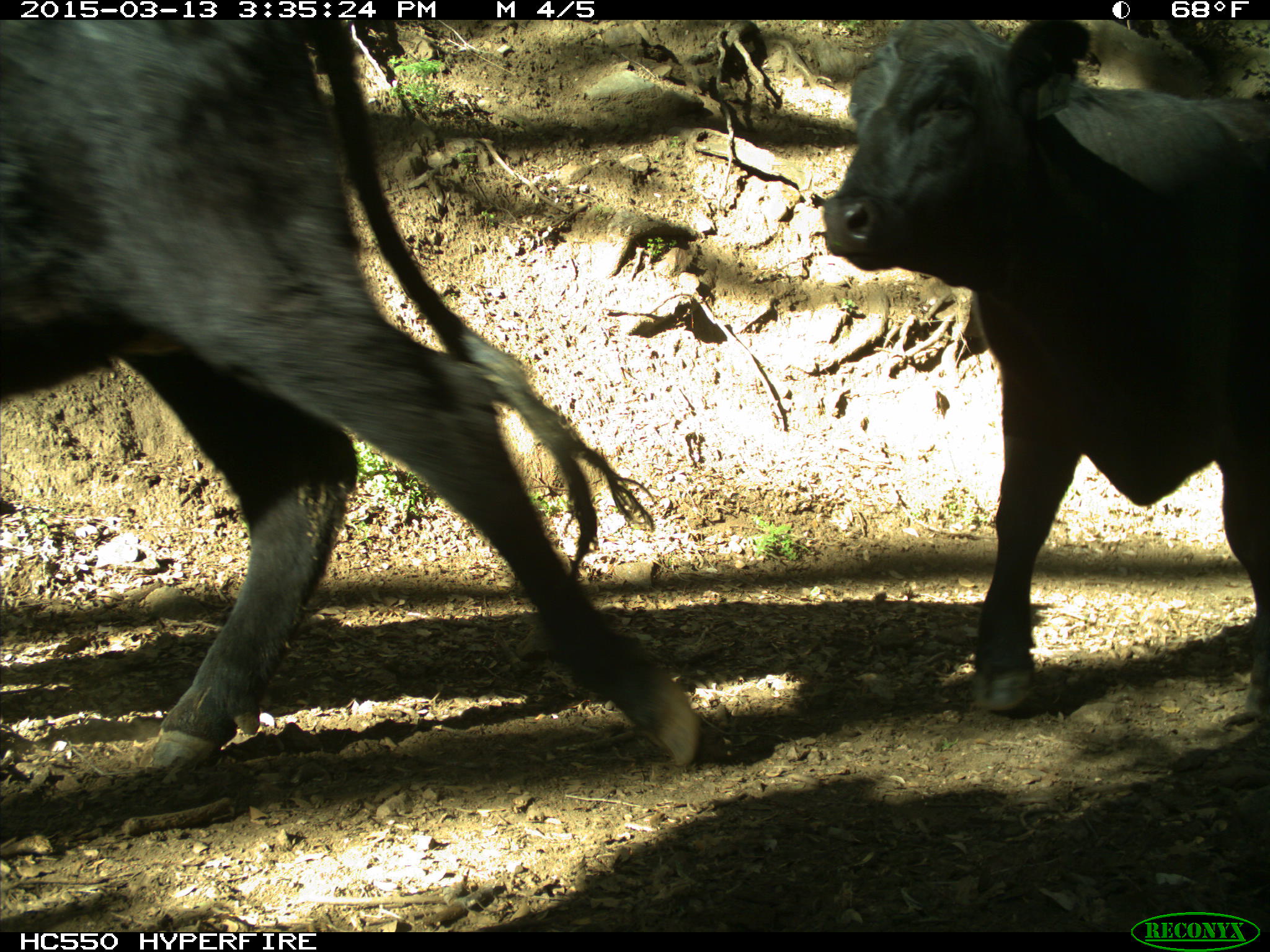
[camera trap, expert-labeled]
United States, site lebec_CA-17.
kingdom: Animalia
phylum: Chordata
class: Mammalia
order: Artiodactyla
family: Bovidae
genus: Bos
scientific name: Bos taurus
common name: domestic cow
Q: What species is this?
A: Bos taurus (domestic cow).